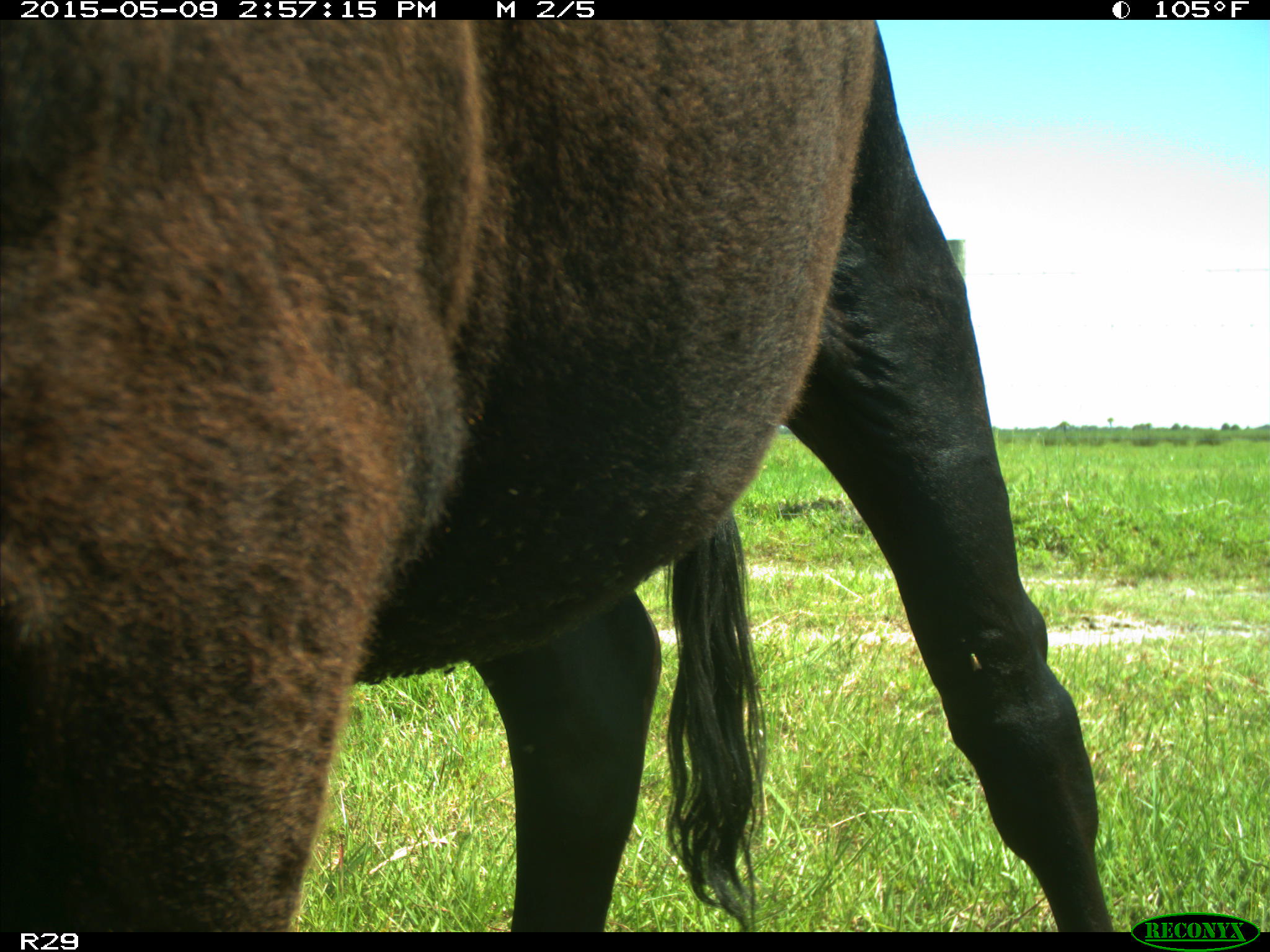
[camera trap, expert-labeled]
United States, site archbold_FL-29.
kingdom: Animalia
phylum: Chordata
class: Mammalia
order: Artiodactyla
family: Bovidae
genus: Bos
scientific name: Bos taurus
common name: domestic cow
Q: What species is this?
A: Bos taurus (domestic cow).